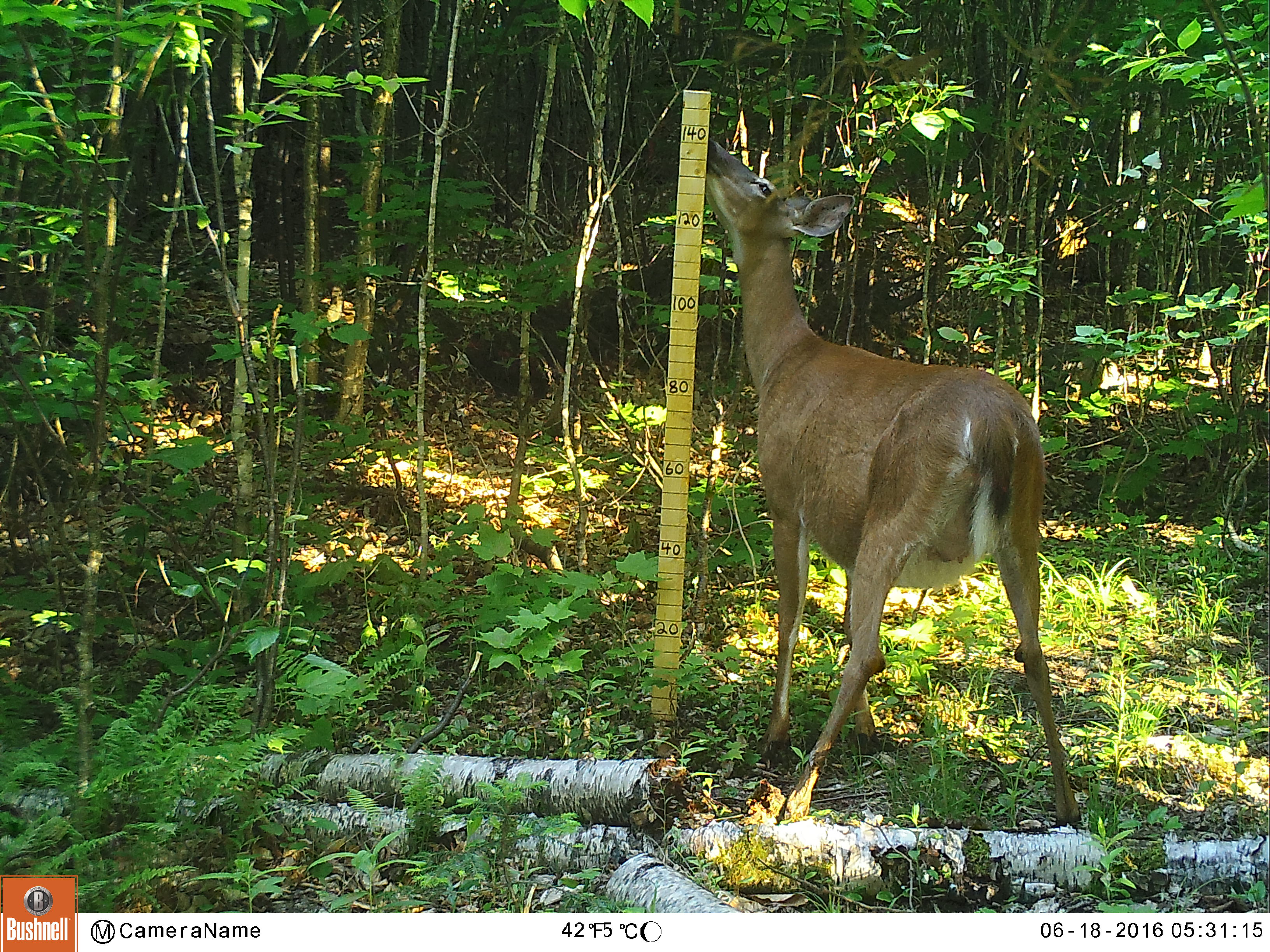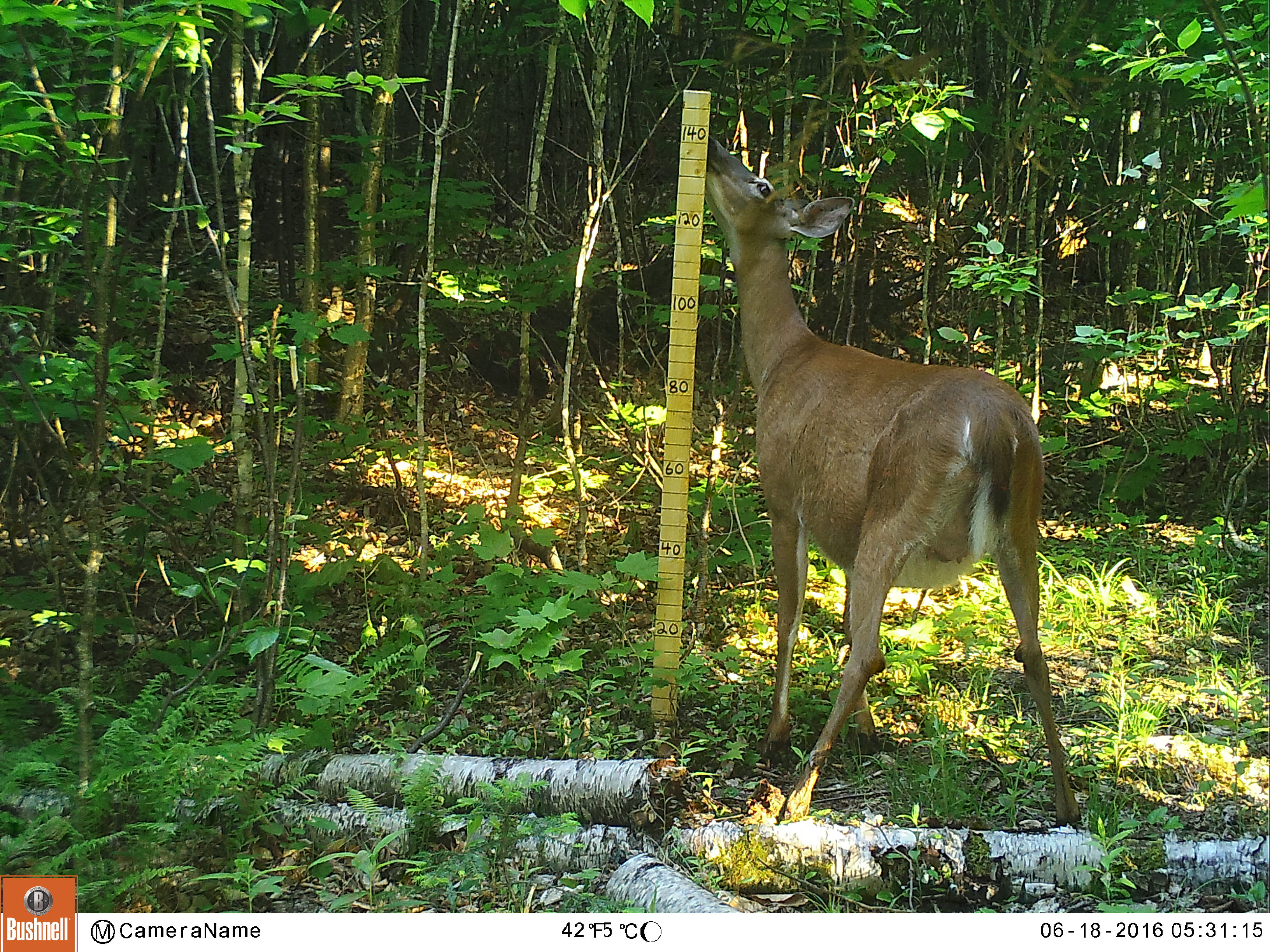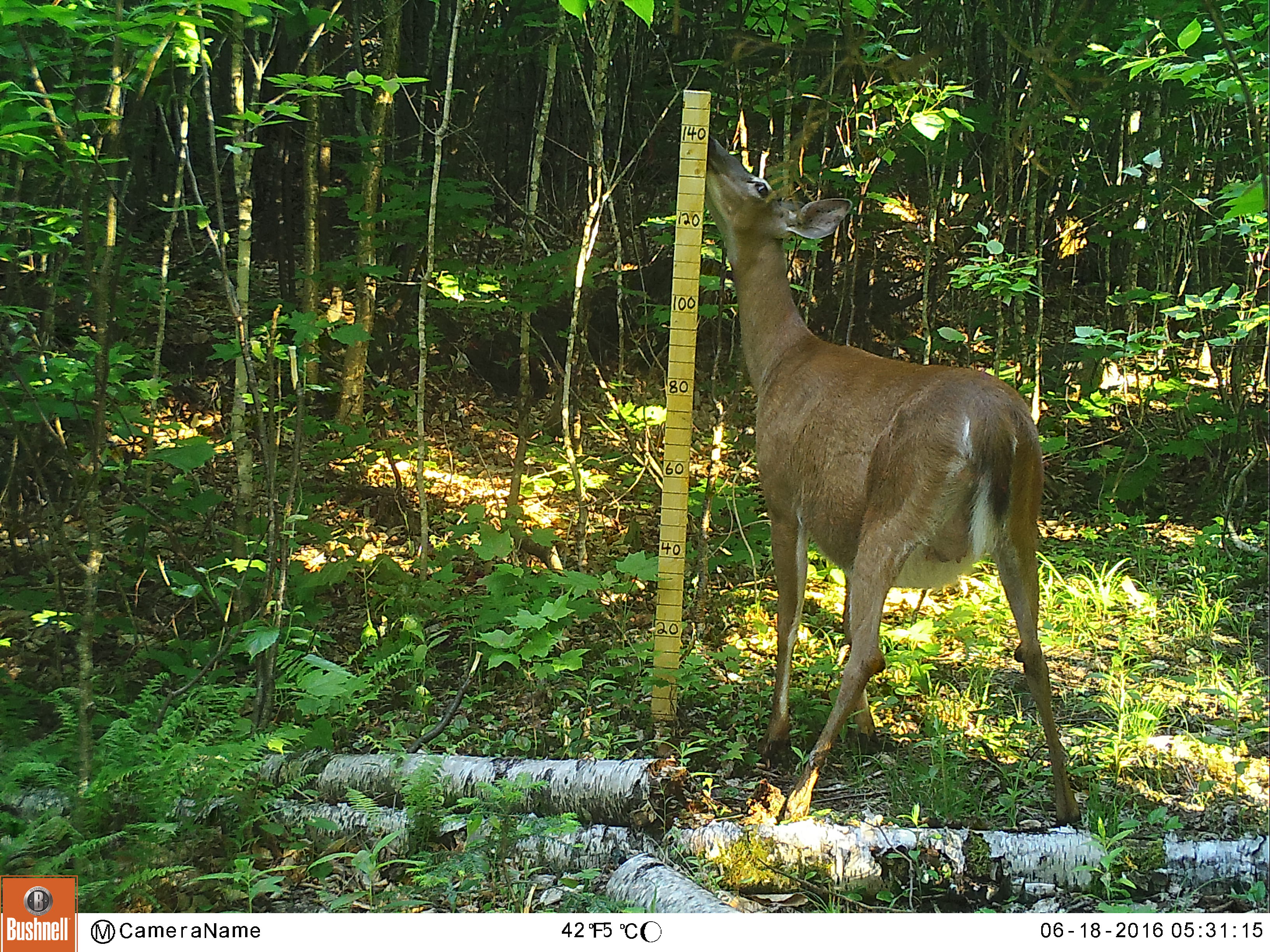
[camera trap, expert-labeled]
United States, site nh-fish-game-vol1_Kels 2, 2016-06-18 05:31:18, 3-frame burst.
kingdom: Animalia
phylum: Chordata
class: Mammalia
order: Artiodactyla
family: Cervidae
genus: Odocoileus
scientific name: Odocoileus virginianus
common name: white-tailed deer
White-tailed deer (Odocoileus virginianus).